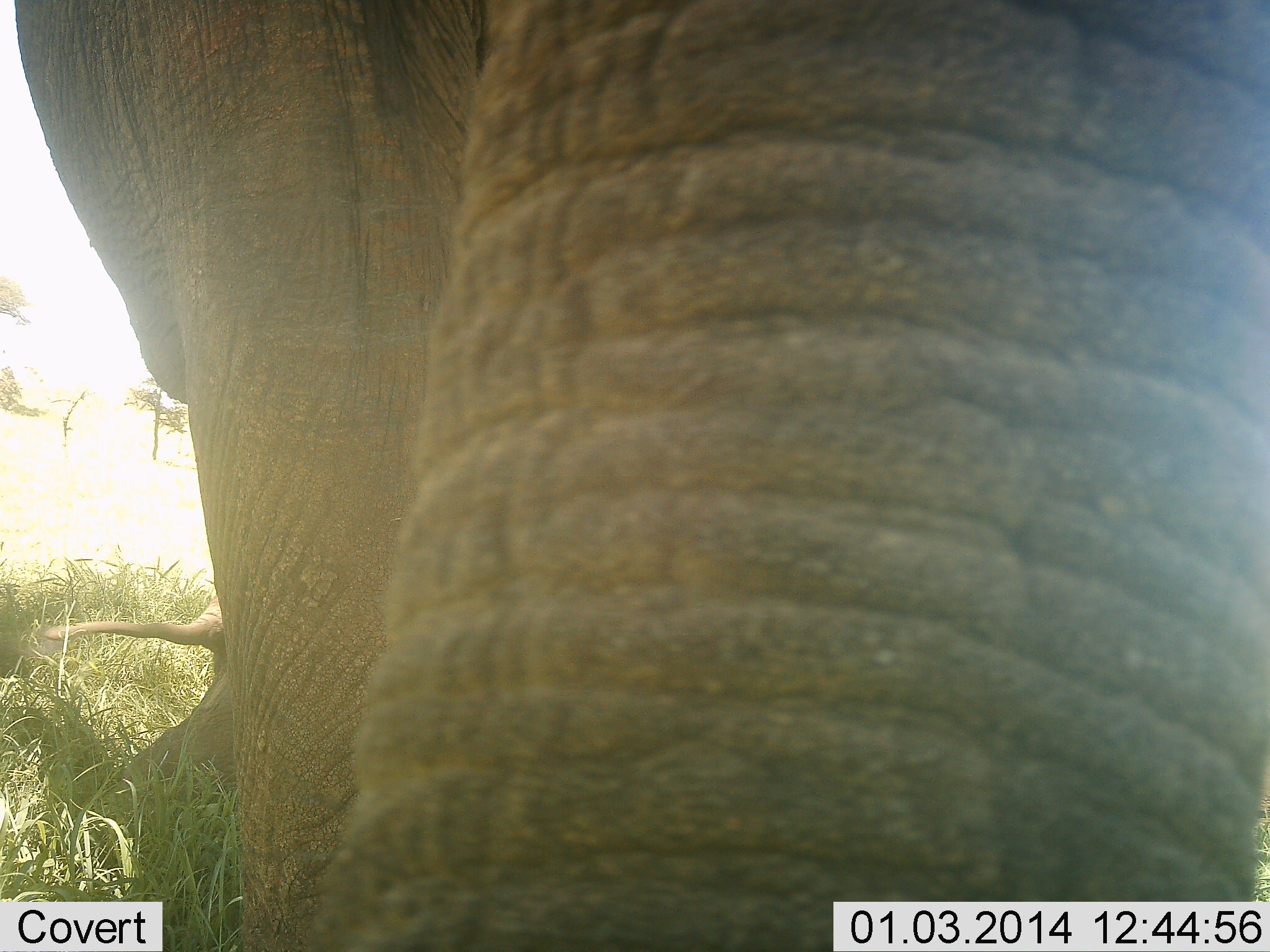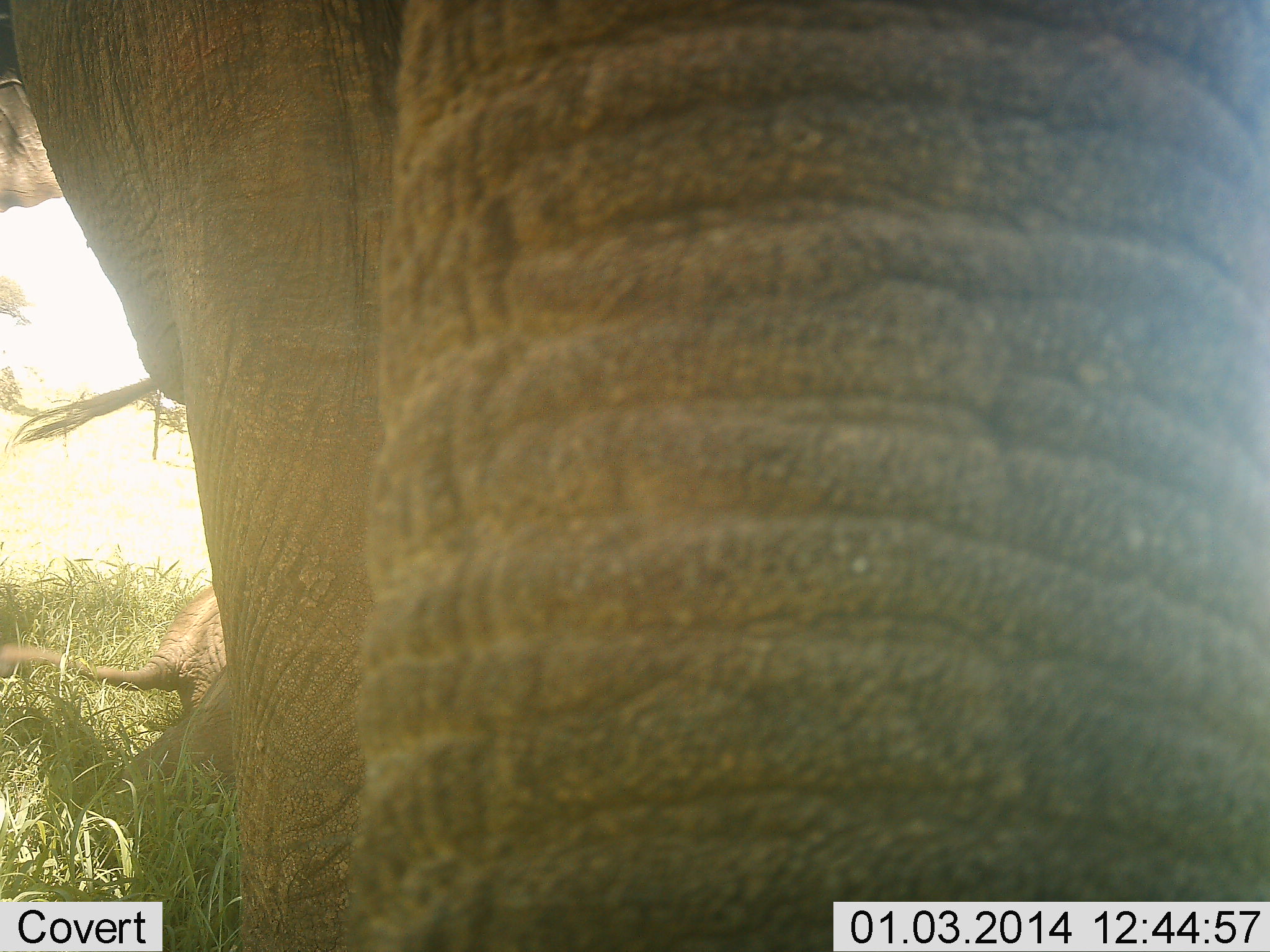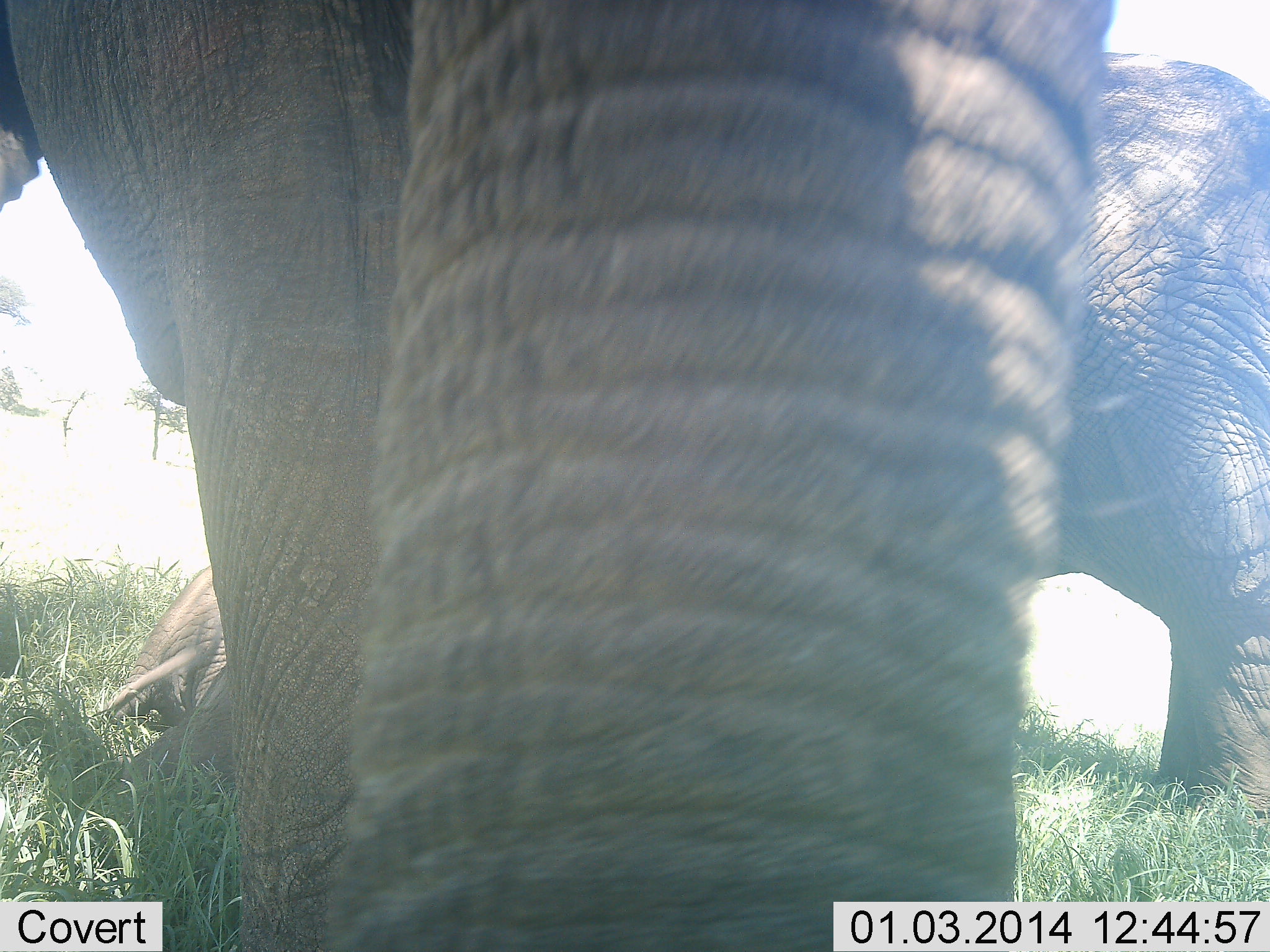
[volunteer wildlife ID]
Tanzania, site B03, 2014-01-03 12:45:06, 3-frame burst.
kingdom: Animalia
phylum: Chordata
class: Mammalia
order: Proboscidea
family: Elephantidae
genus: Loxodonta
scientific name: Loxodonta africana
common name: african bush elephant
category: elephant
Elephant (african bush elephant) (Loxodonta africana), count 3. Behavior (volunteer vote fractions): standing 90%, resting 50%, moving 20%, interacting 10%. Young present (vote fraction): 70%. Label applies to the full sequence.